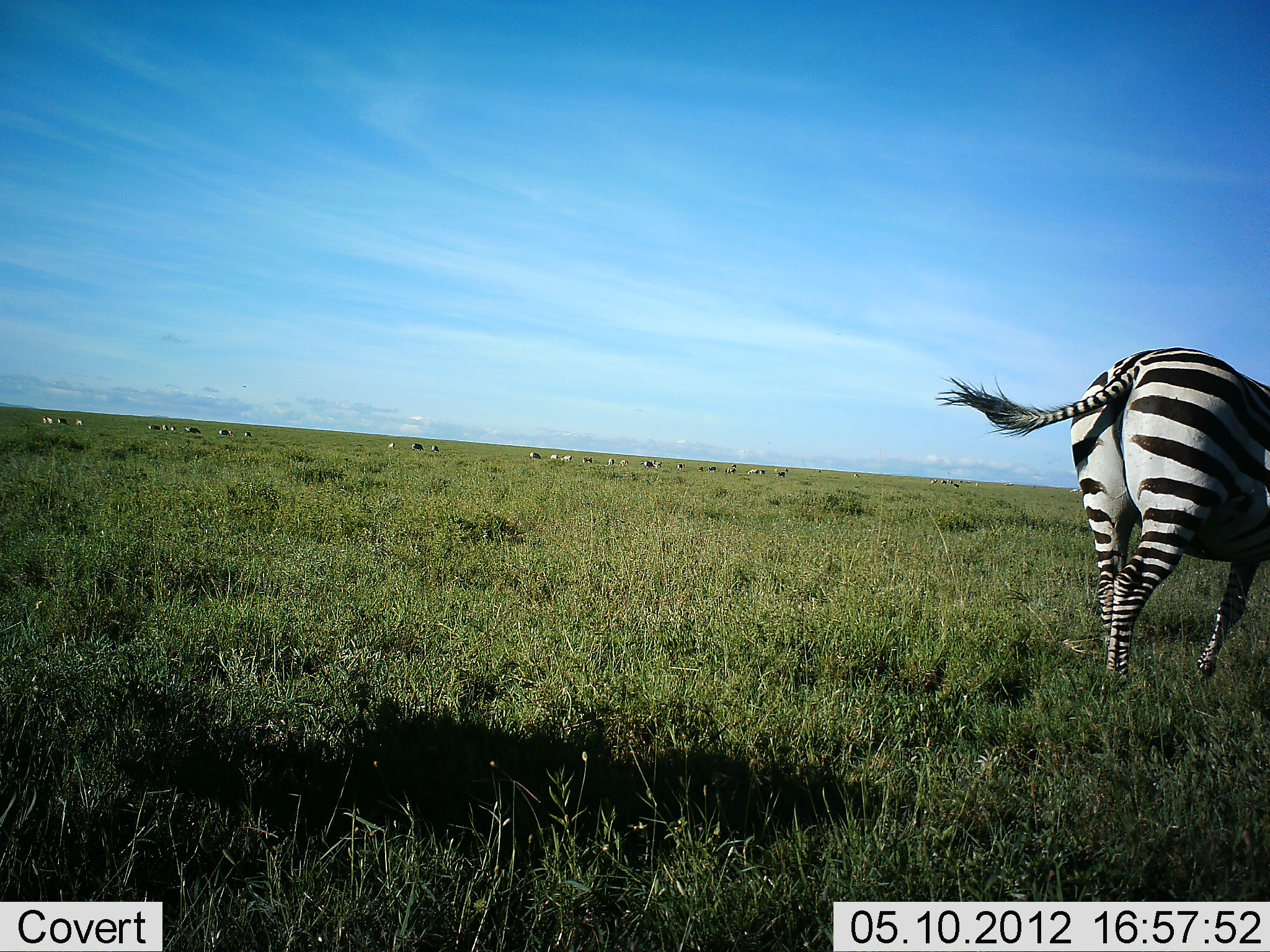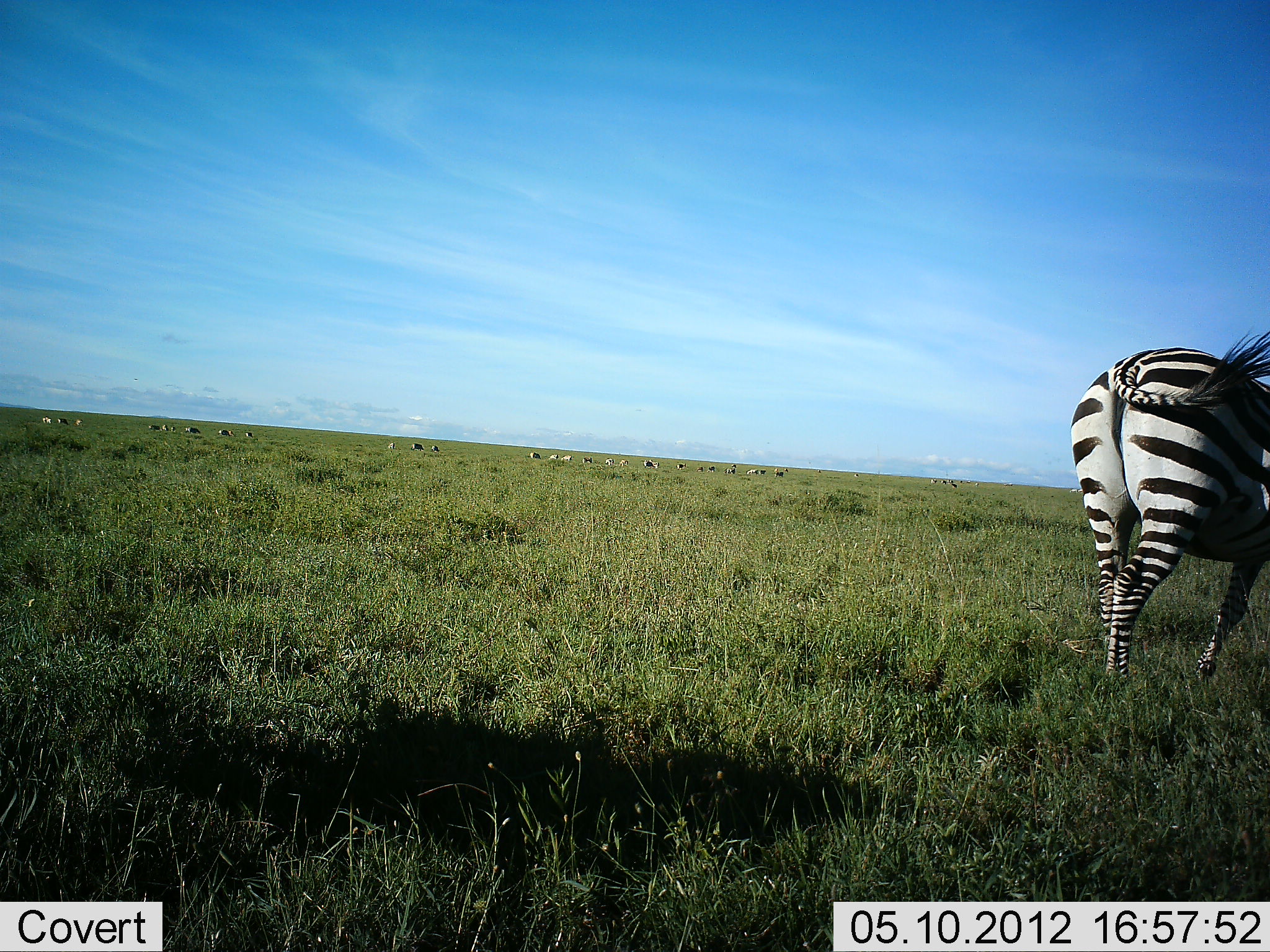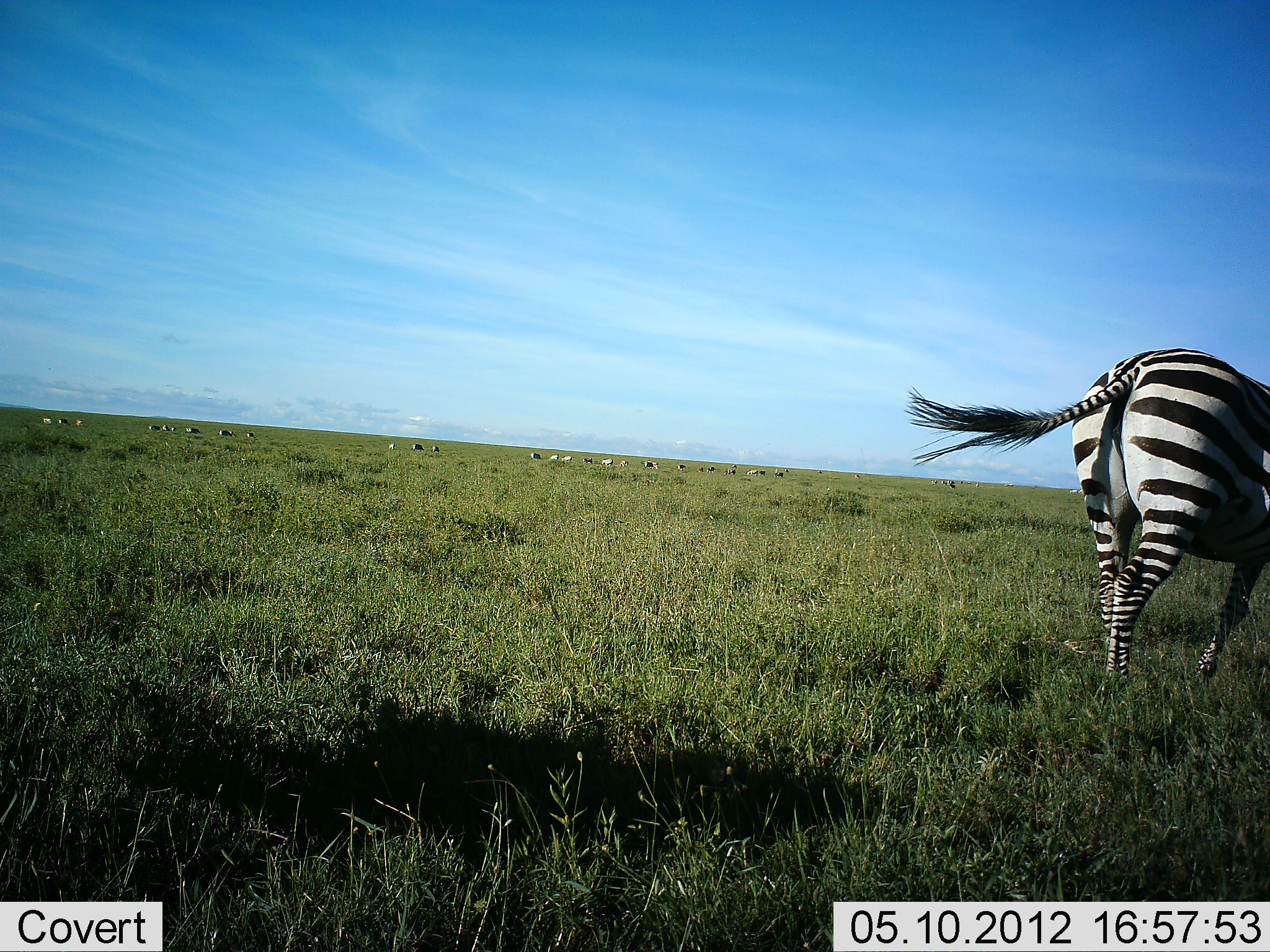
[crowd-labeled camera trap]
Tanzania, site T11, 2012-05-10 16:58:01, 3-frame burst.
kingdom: Animalia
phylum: Chordata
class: Mammalia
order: Perissodactyla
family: Equidae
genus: Equus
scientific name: Equus quagga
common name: plains zebra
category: zebra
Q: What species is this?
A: Zebra (plains zebra) (Equus quagga).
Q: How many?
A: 1.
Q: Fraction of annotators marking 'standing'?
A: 100%.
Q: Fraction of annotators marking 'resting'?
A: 0%.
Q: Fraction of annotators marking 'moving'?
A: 0%.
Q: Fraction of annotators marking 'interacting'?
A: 0%.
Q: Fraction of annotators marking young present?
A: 0%.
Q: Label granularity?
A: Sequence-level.